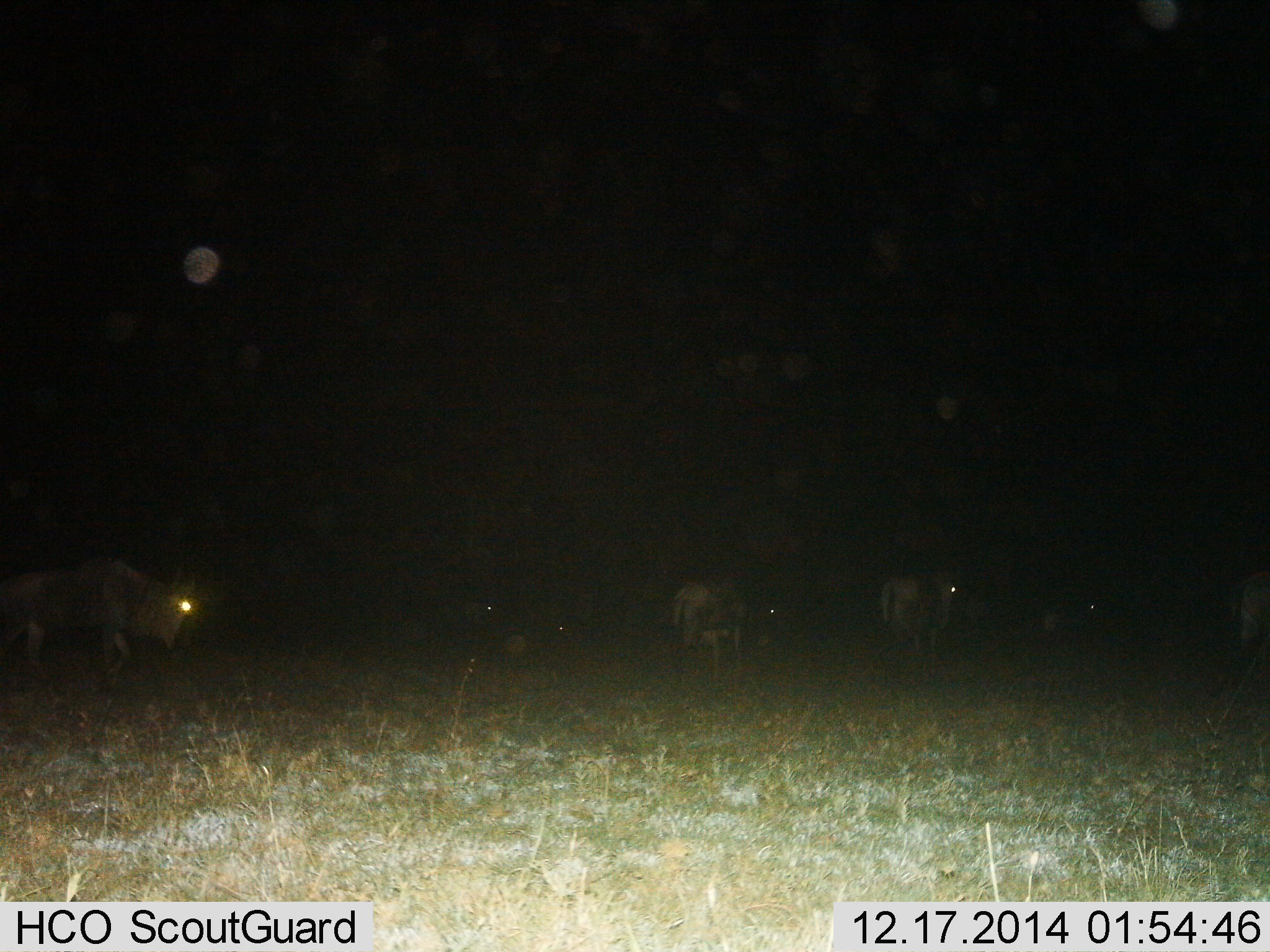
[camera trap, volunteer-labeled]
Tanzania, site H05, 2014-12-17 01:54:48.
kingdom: Animalia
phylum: Chordata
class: Mammalia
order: Artiodactyla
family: Bovidae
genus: Connochaetes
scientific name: Connochaetes taurinus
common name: blue wildebeest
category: wildebeest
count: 6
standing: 40%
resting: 10%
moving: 60%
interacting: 0%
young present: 0%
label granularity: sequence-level